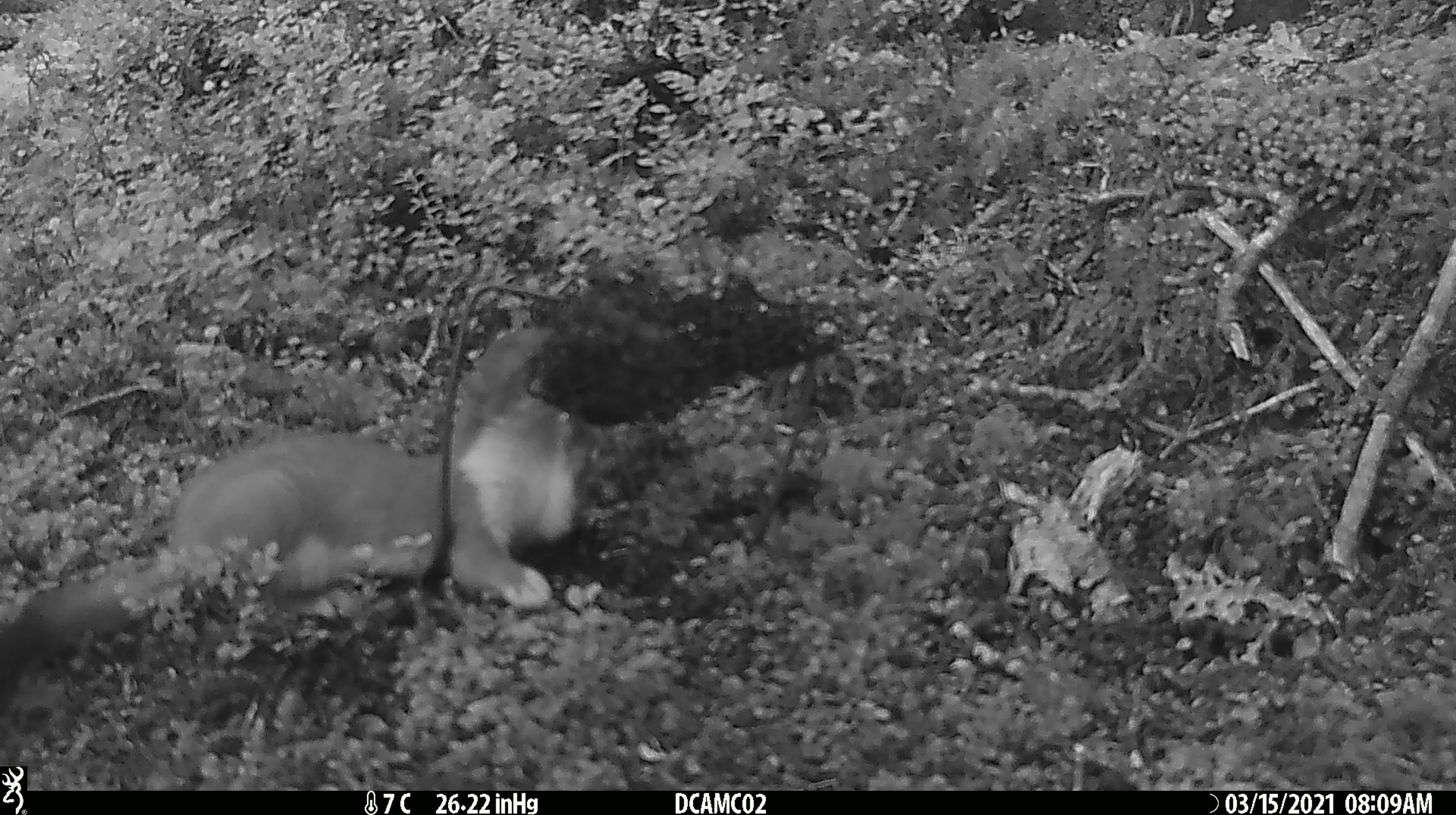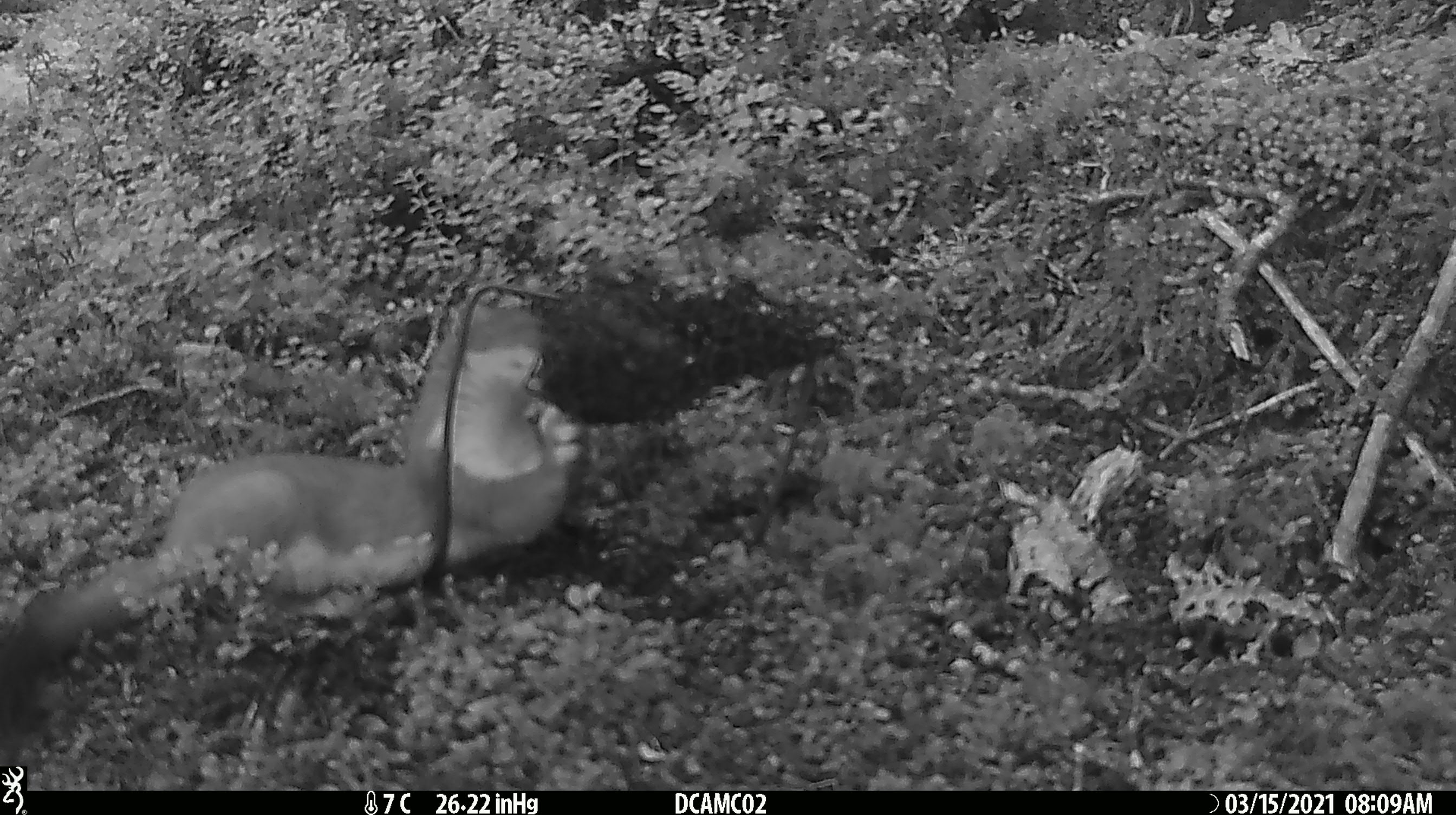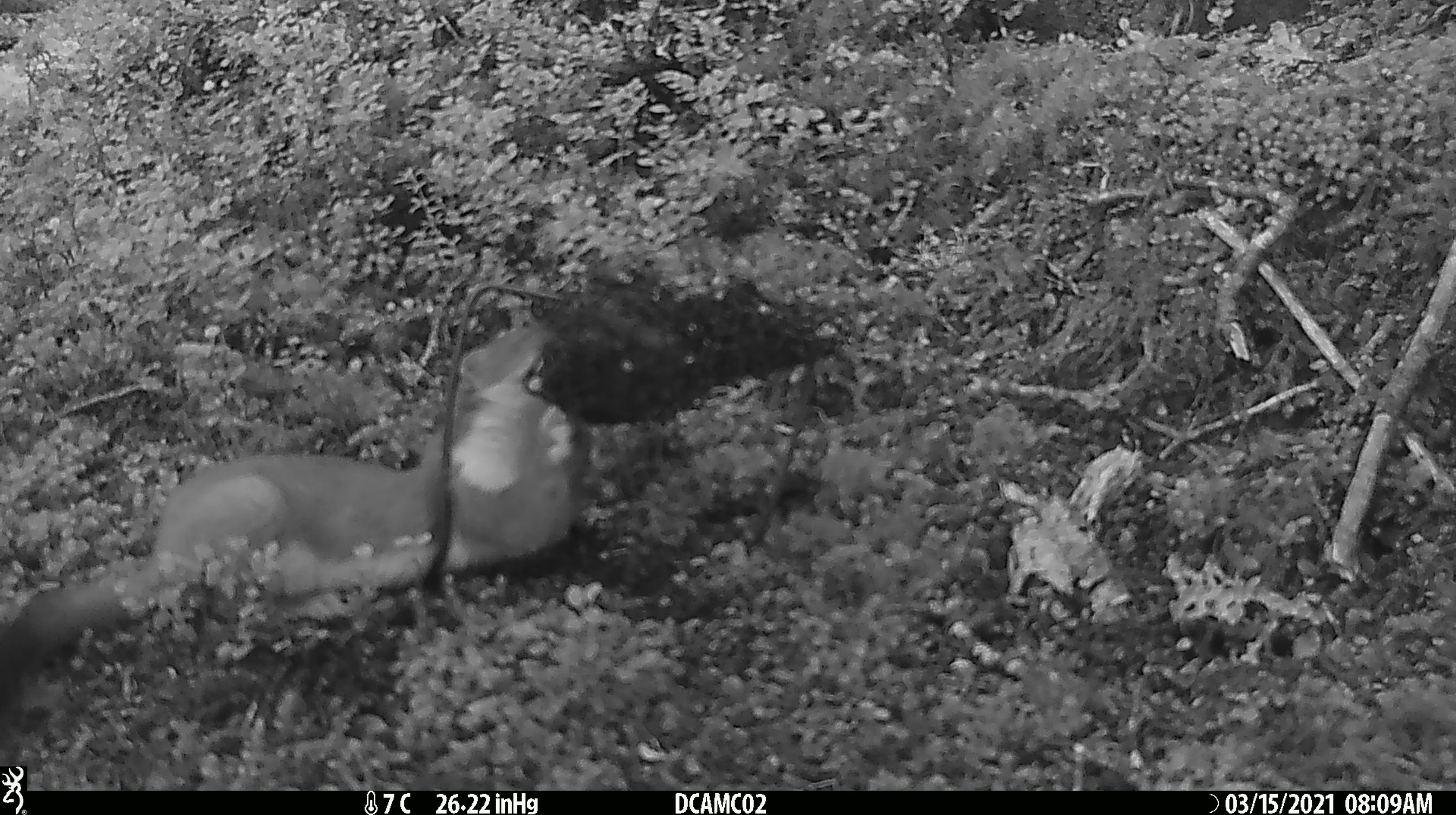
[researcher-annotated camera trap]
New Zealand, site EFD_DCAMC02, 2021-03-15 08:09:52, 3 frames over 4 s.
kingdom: Animalia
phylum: Chordata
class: Mammalia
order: Carnivora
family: Mustelidae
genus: Mustela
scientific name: Mustela erminea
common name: stoat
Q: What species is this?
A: Stoat (Mustela erminea).